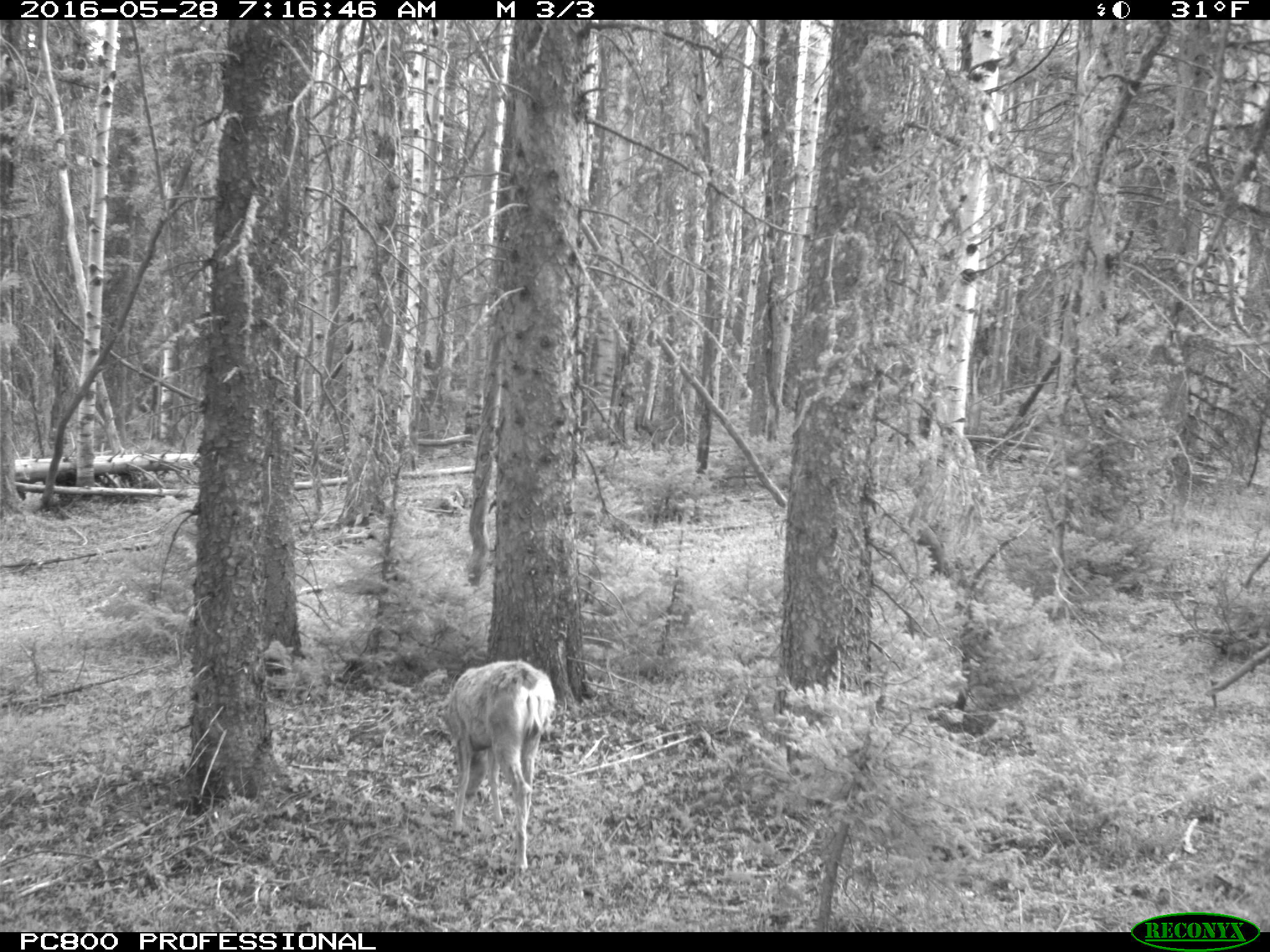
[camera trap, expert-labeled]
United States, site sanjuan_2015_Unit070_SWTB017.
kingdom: Animalia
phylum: Chordata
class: Mammalia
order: Artiodactyla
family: Cervidae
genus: Odocoileus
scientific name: Odocoileus hemionus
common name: mule deer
Odocoileus hemionus (mule deer).